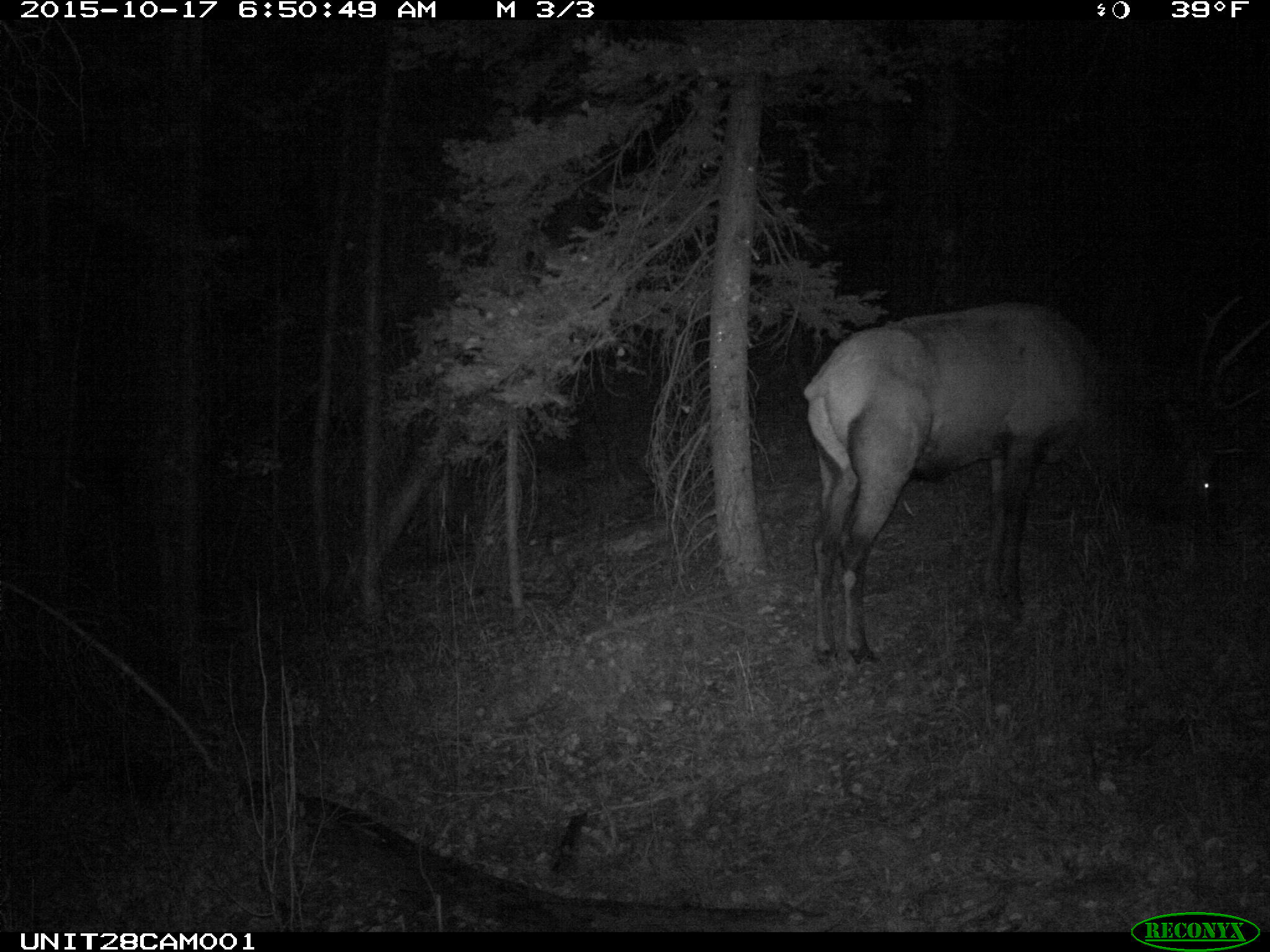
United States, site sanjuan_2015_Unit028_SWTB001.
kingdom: Animalia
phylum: Chordata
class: Mammalia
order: Artiodactyla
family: Cervidae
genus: Cervus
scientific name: Cervus elaphus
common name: red deer